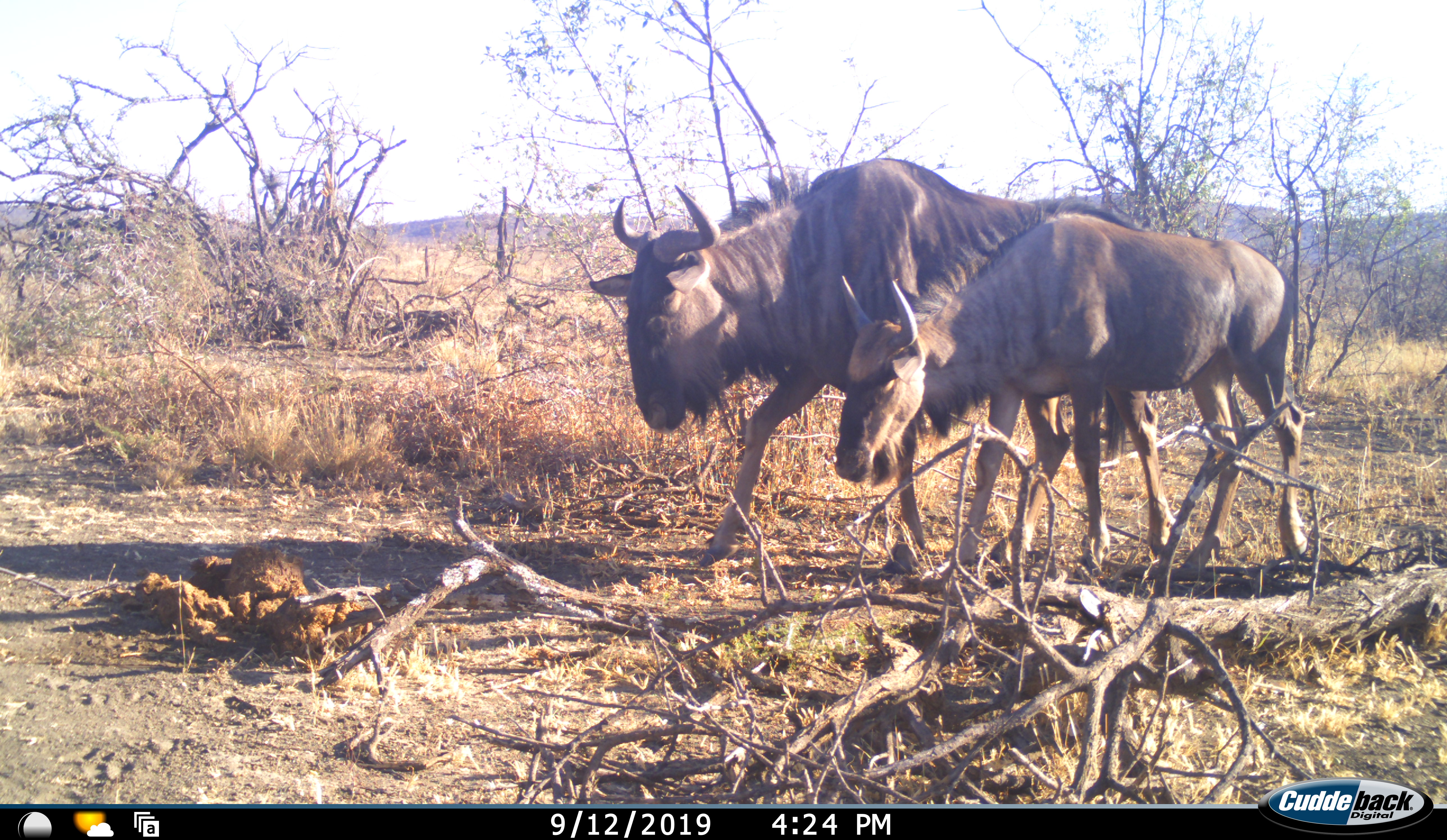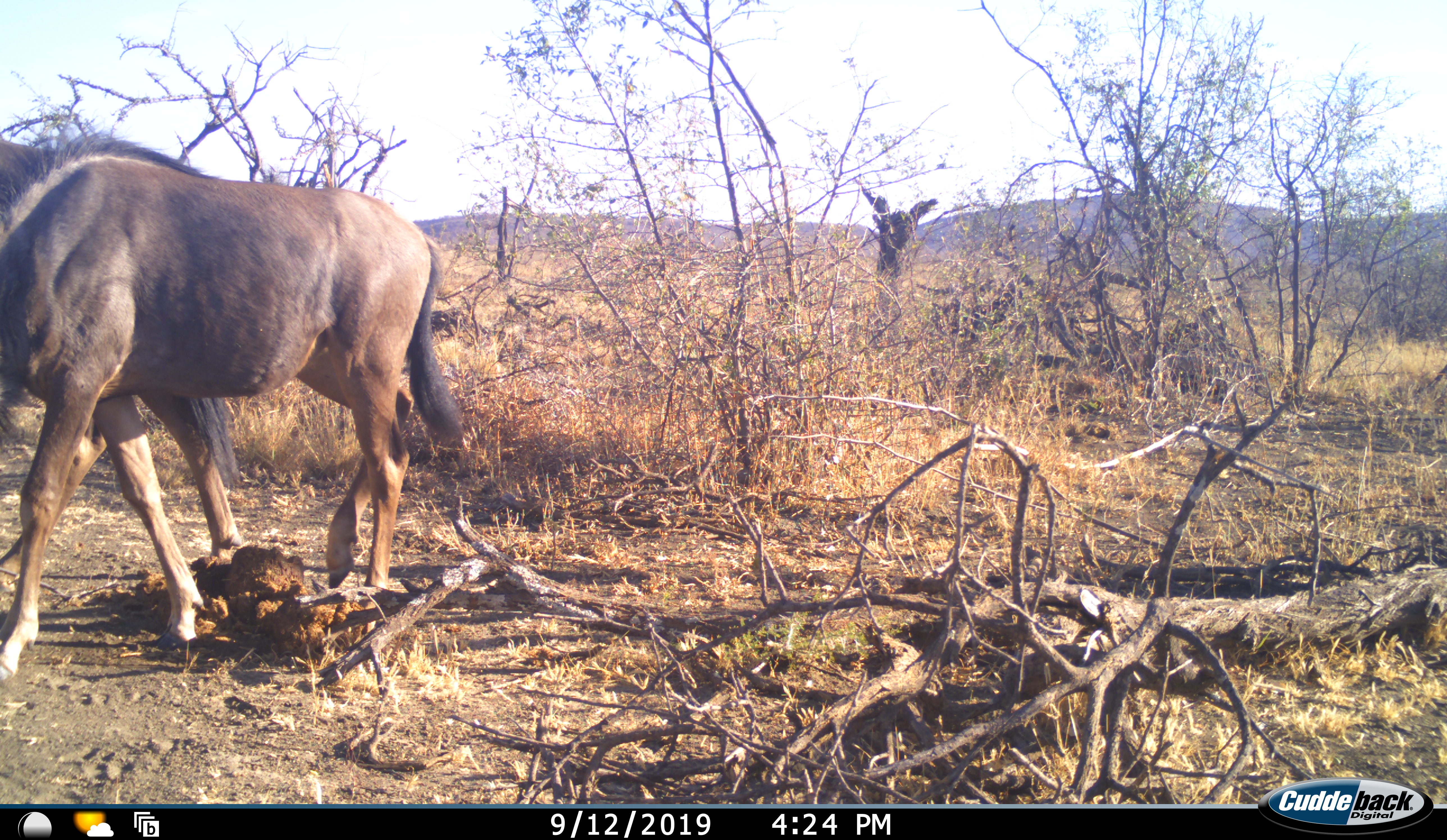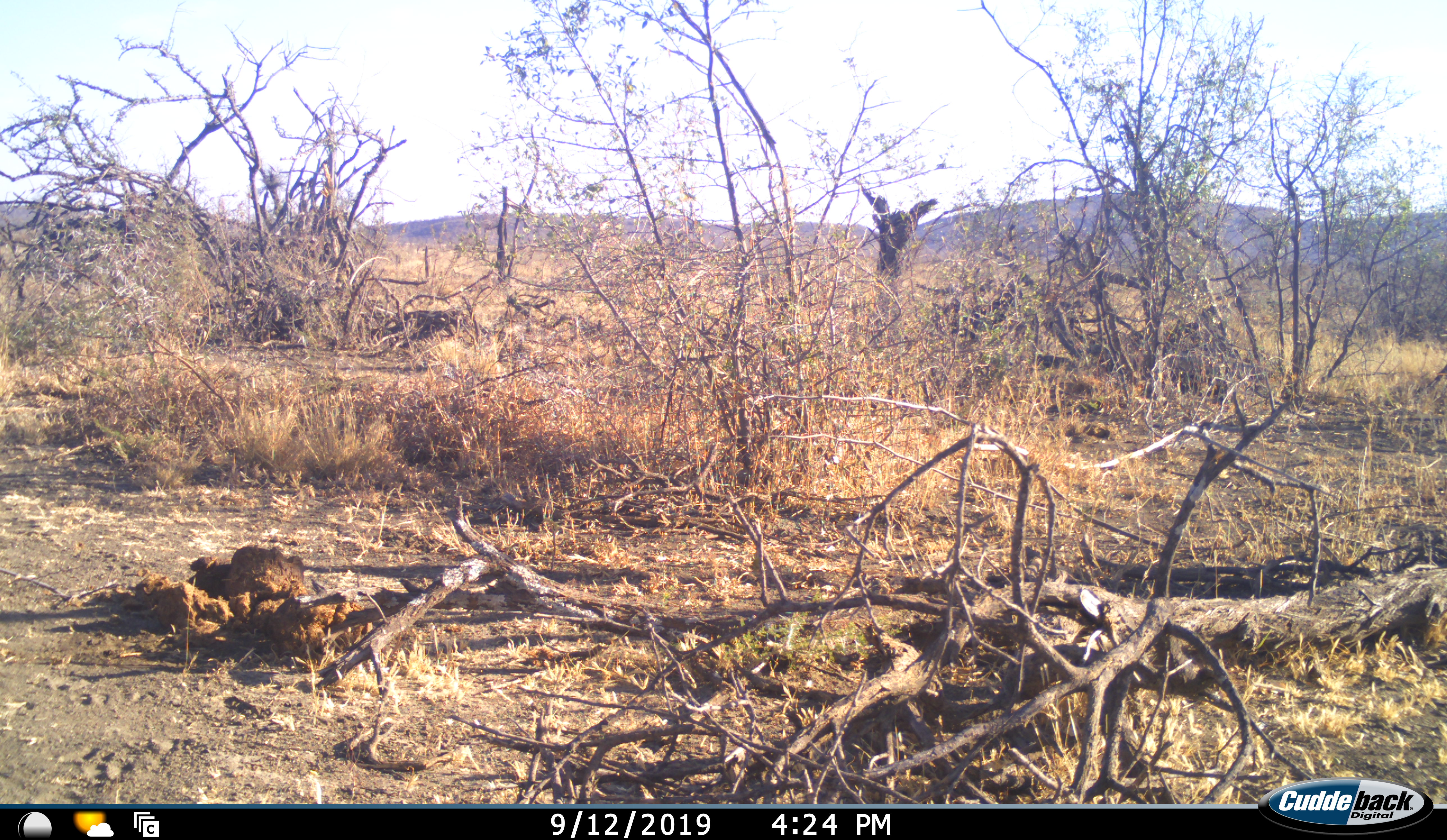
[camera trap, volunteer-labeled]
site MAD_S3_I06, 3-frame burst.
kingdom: Animalia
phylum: Chordata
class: Mammalia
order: Artiodactyla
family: Bovidae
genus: Connochaetes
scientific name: Connochaetes taurinus taurinus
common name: blue wildebeest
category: wildebeestblue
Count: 2.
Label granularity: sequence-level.